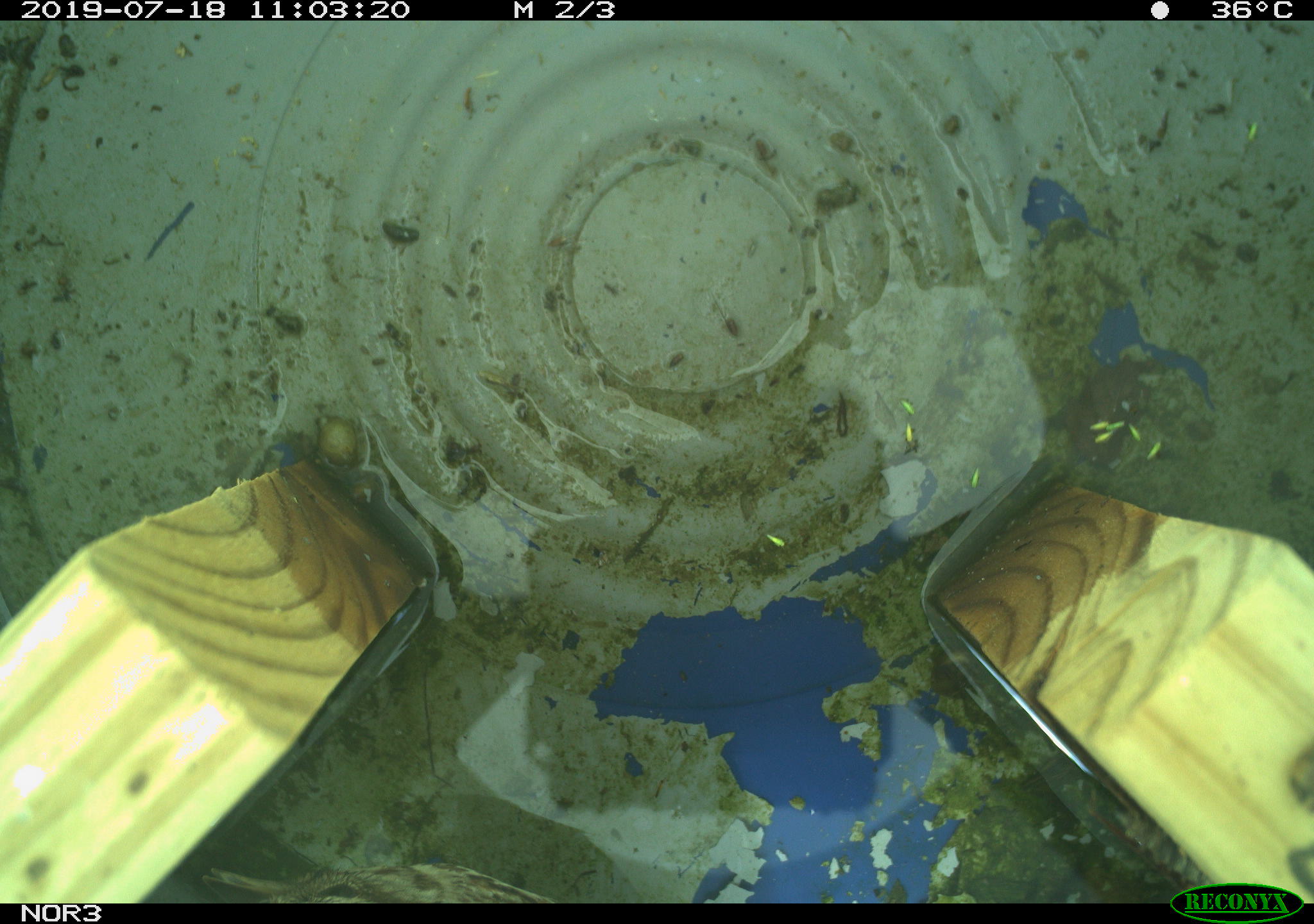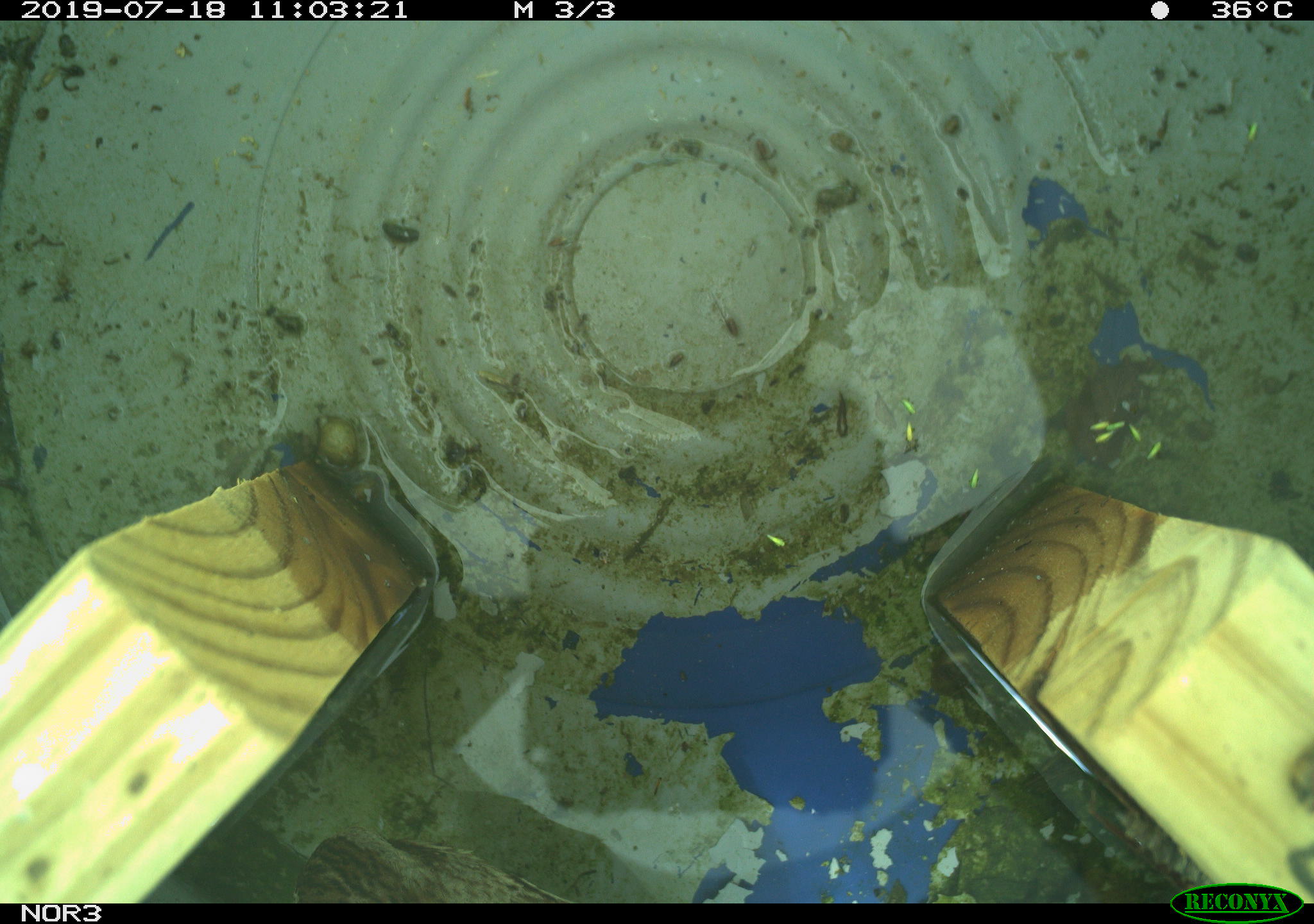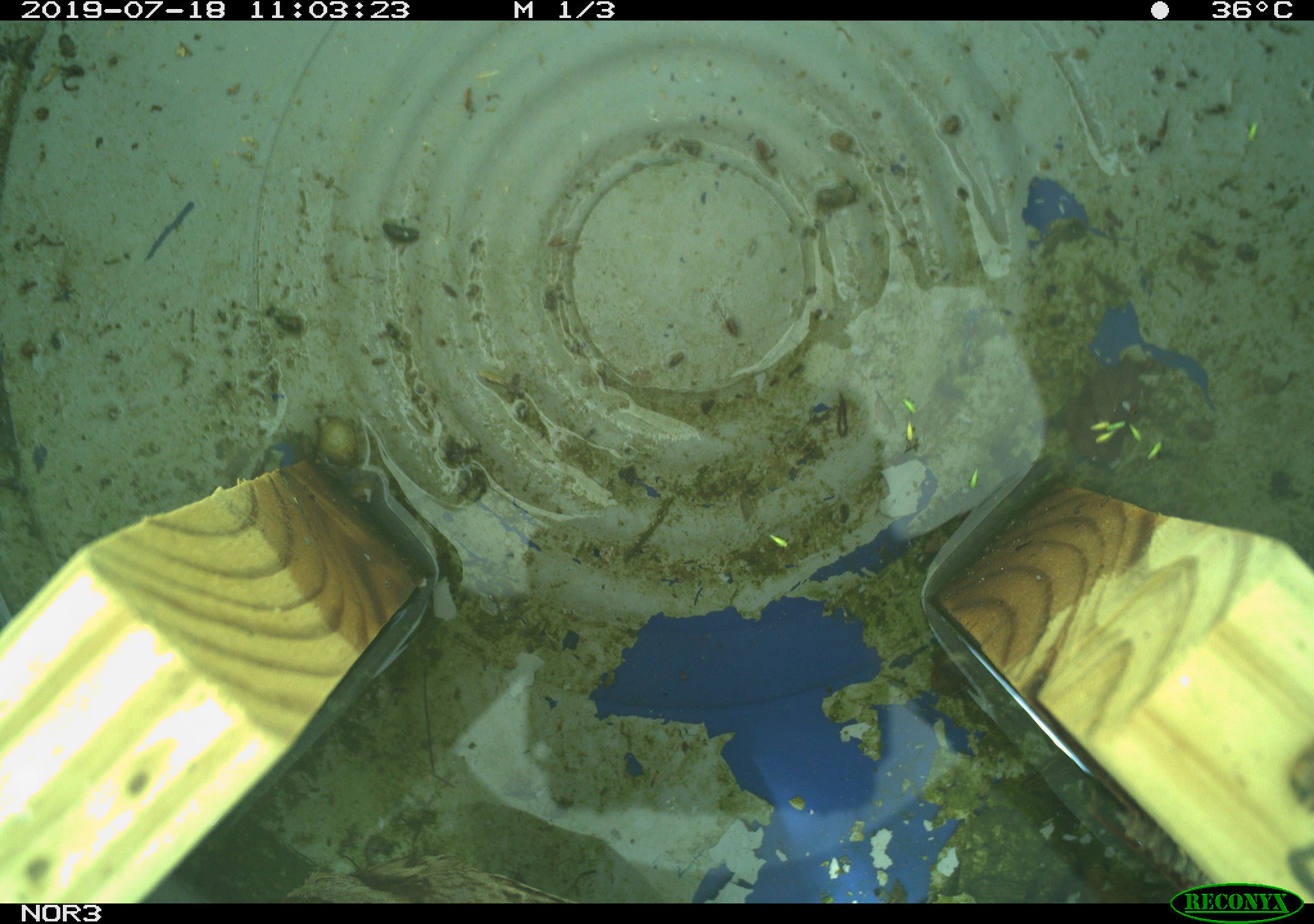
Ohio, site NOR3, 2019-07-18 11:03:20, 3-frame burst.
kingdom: Animalia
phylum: Chordata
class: Aves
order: Passeriformes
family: Passerellidae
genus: Melospiza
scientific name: Melospiza melodia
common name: song sparrow